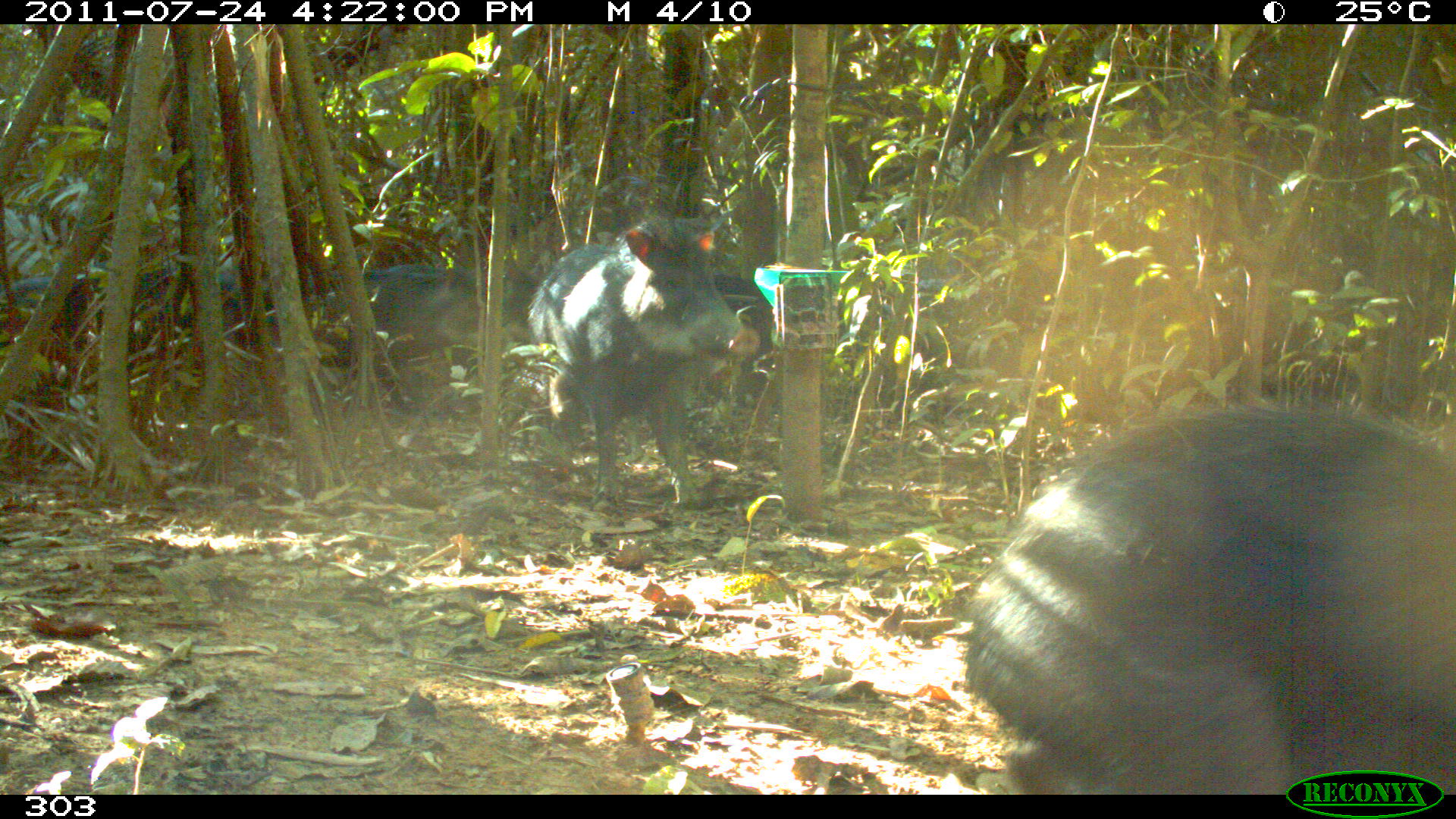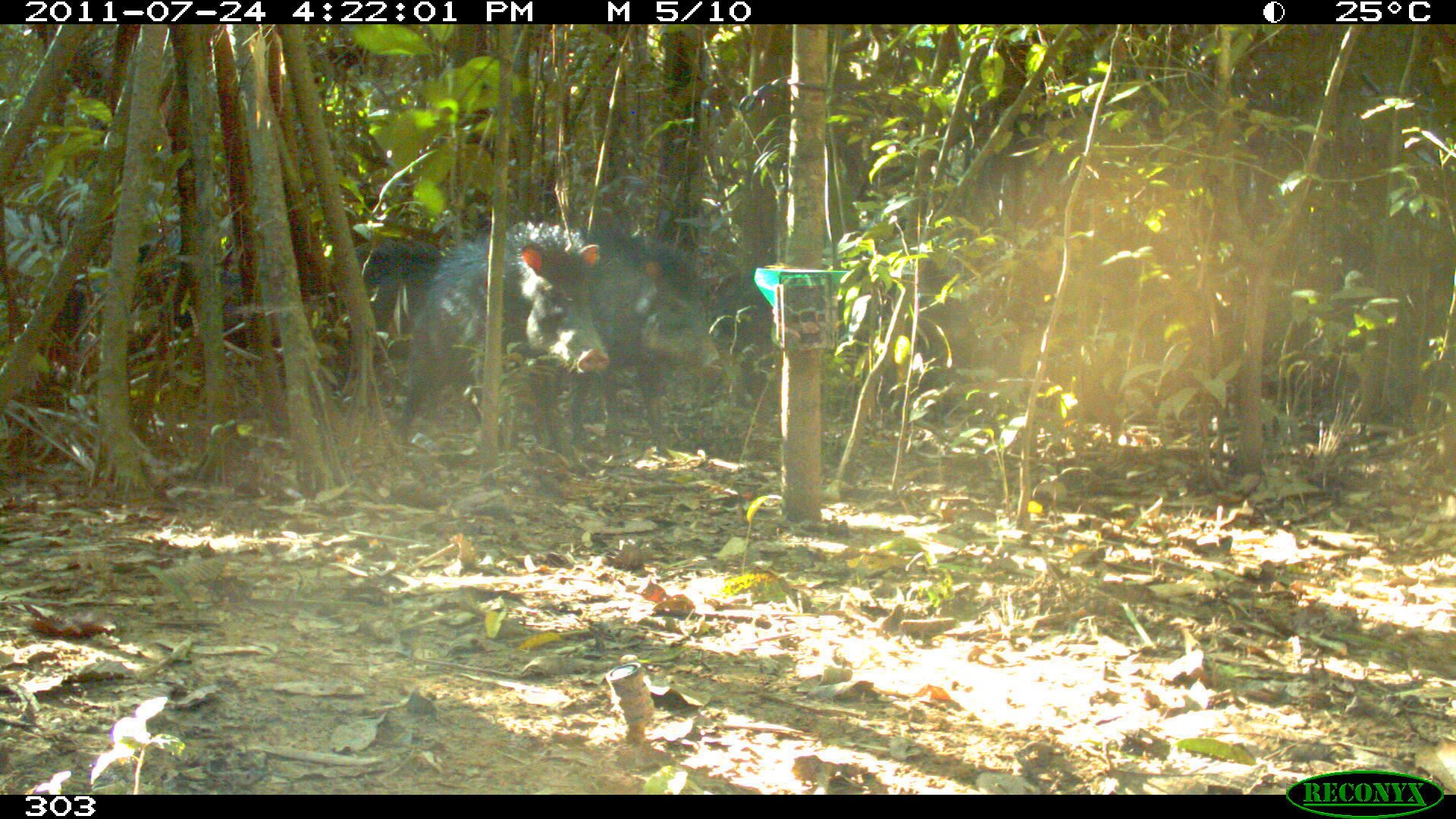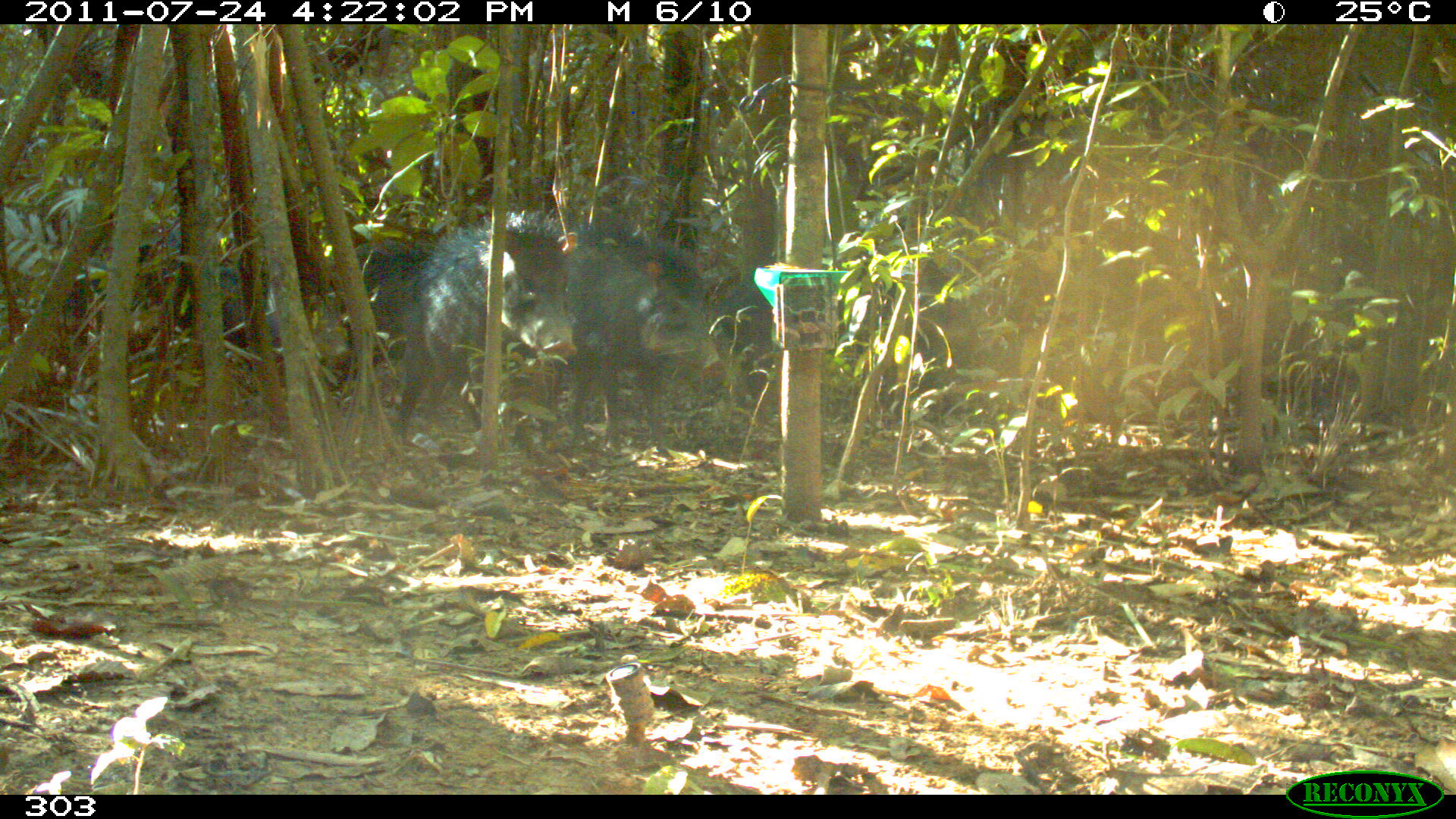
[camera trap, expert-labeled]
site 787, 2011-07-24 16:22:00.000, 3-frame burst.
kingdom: Animalia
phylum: Chordata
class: Mammalia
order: Artiodactyla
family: Tayassuidae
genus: Tayassu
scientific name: Tayassu pecari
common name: white-lipped peccary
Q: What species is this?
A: Tayassu pecari (white-lipped peccary).